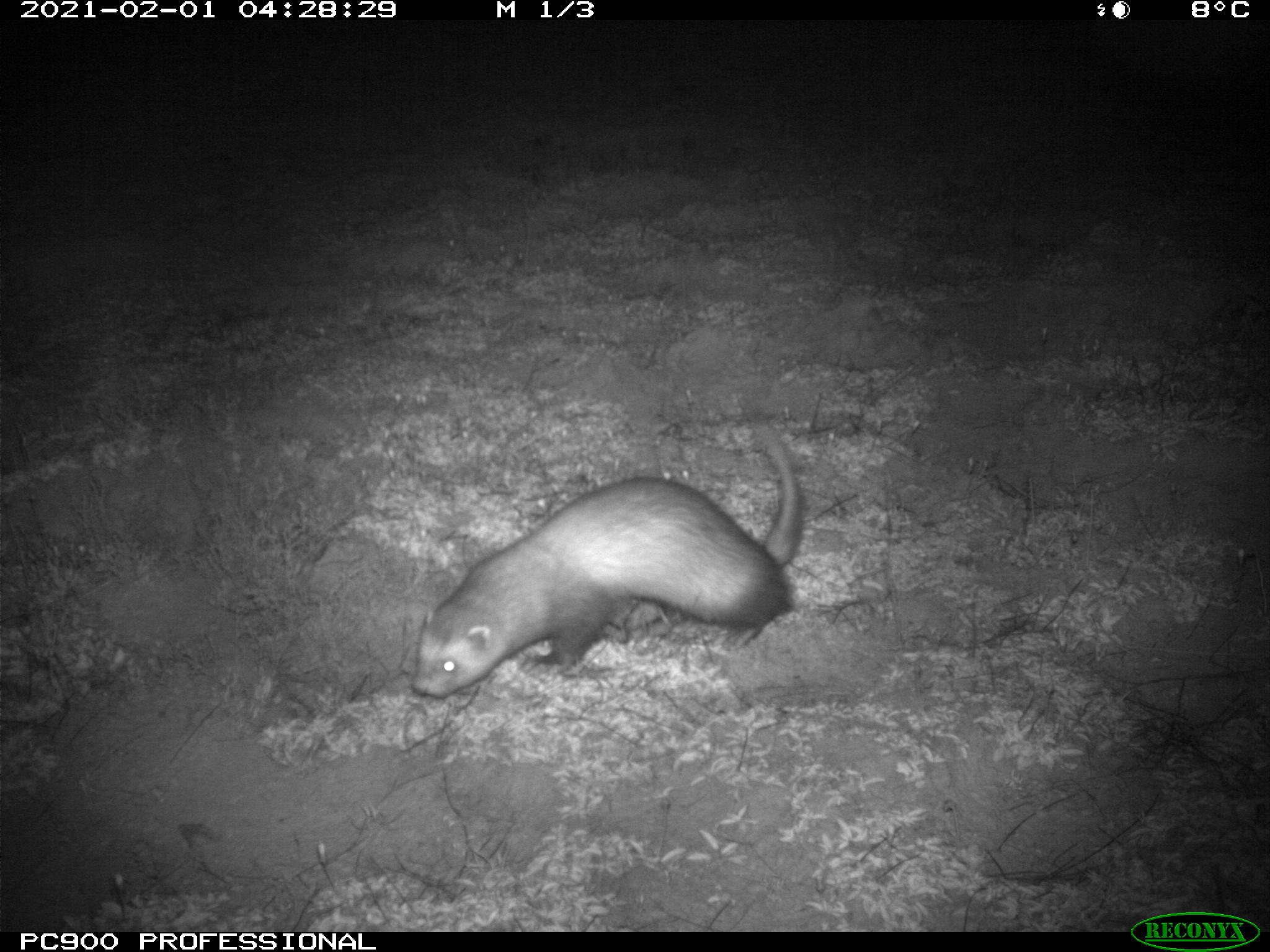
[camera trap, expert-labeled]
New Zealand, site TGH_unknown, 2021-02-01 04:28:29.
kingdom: Animalia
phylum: Chordata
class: Mammalia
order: Carnivora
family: Mustelidae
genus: Mustela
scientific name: Mustela furo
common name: ferret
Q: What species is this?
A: Ferret (Mustela furo).